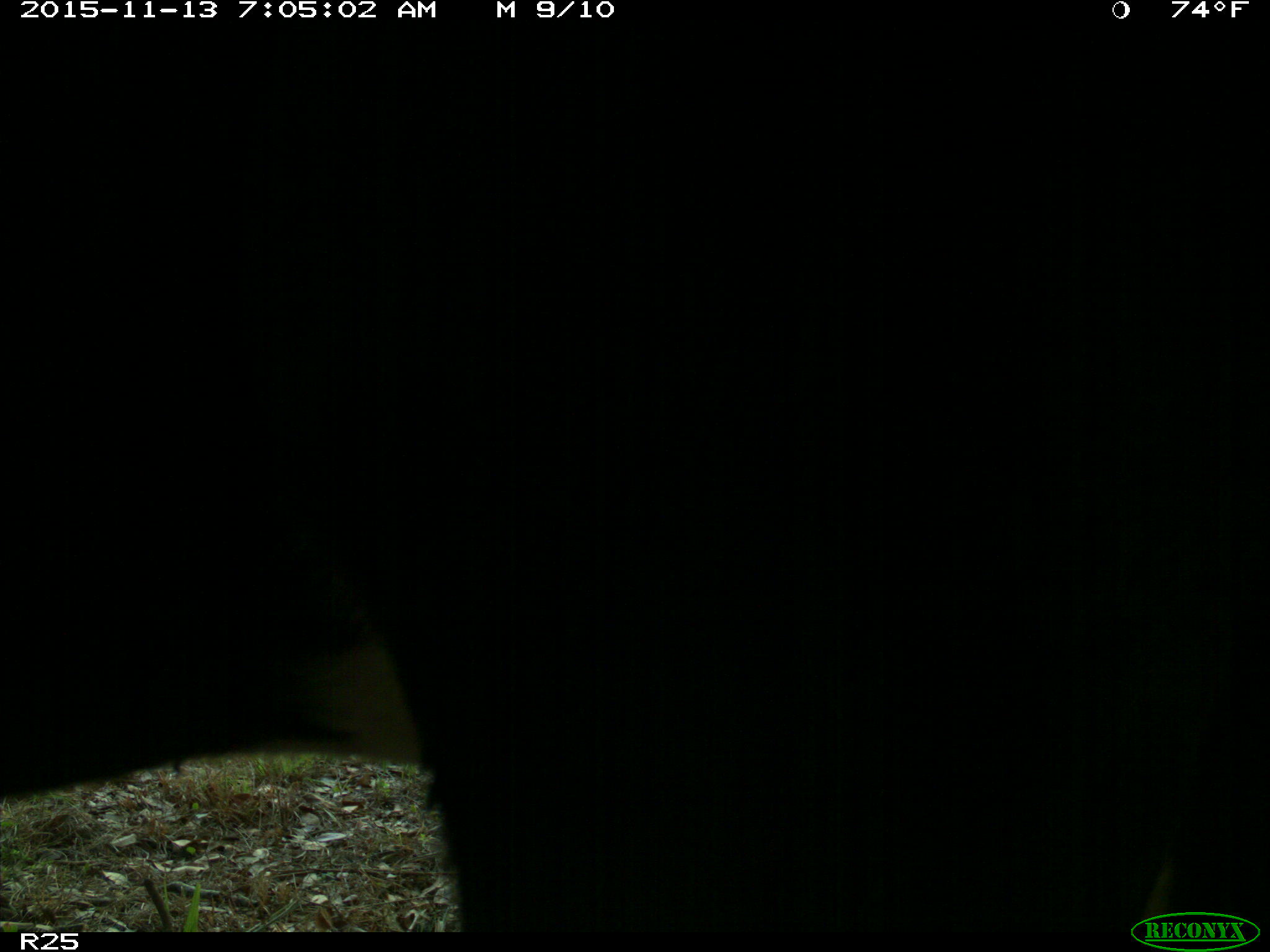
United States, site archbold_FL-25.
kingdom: Animalia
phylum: Chordata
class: Mammalia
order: Artiodactyla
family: Bovidae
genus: Bos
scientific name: Bos taurus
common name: domestic cow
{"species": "Bos taurus (domestic cow)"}